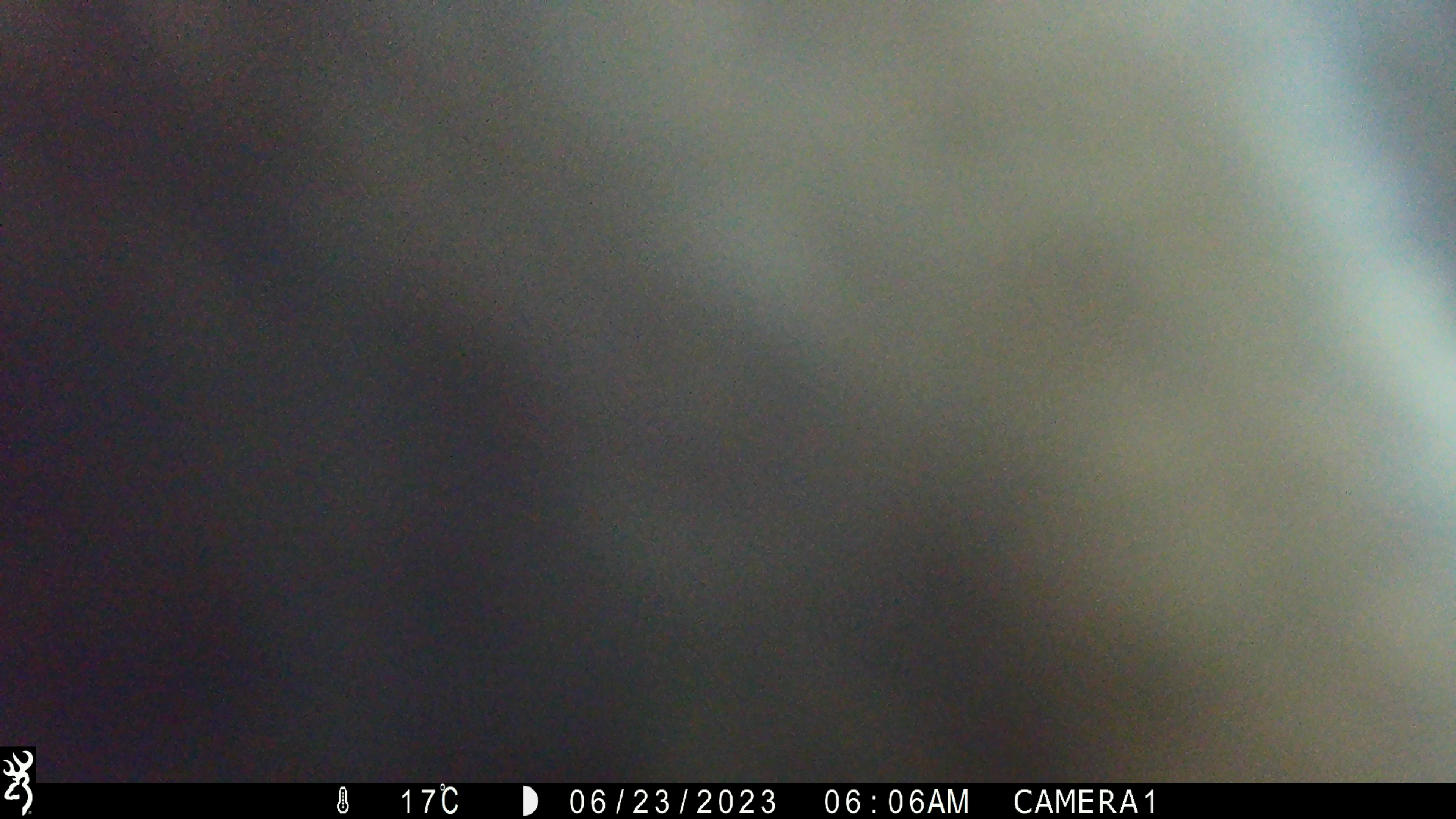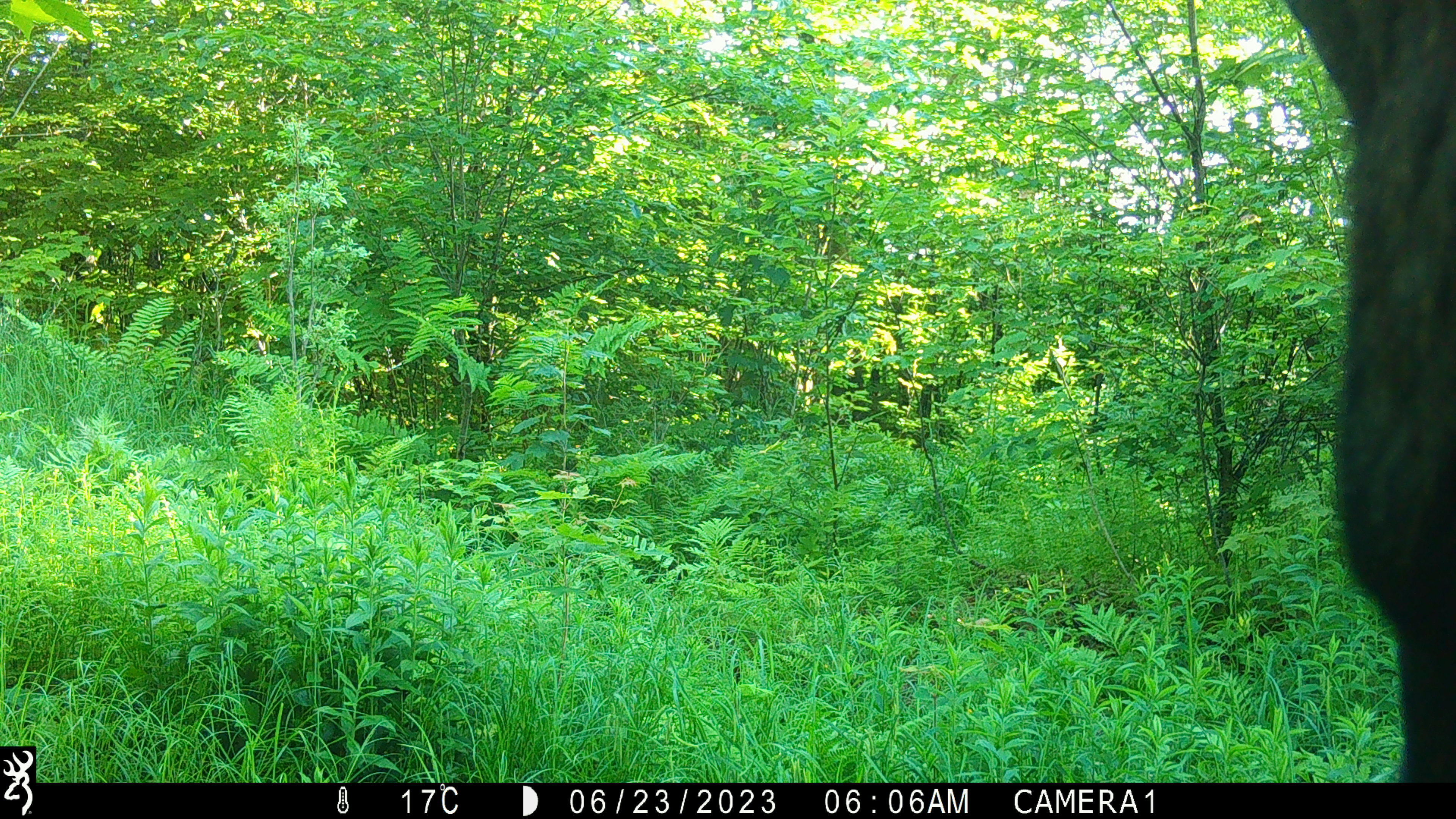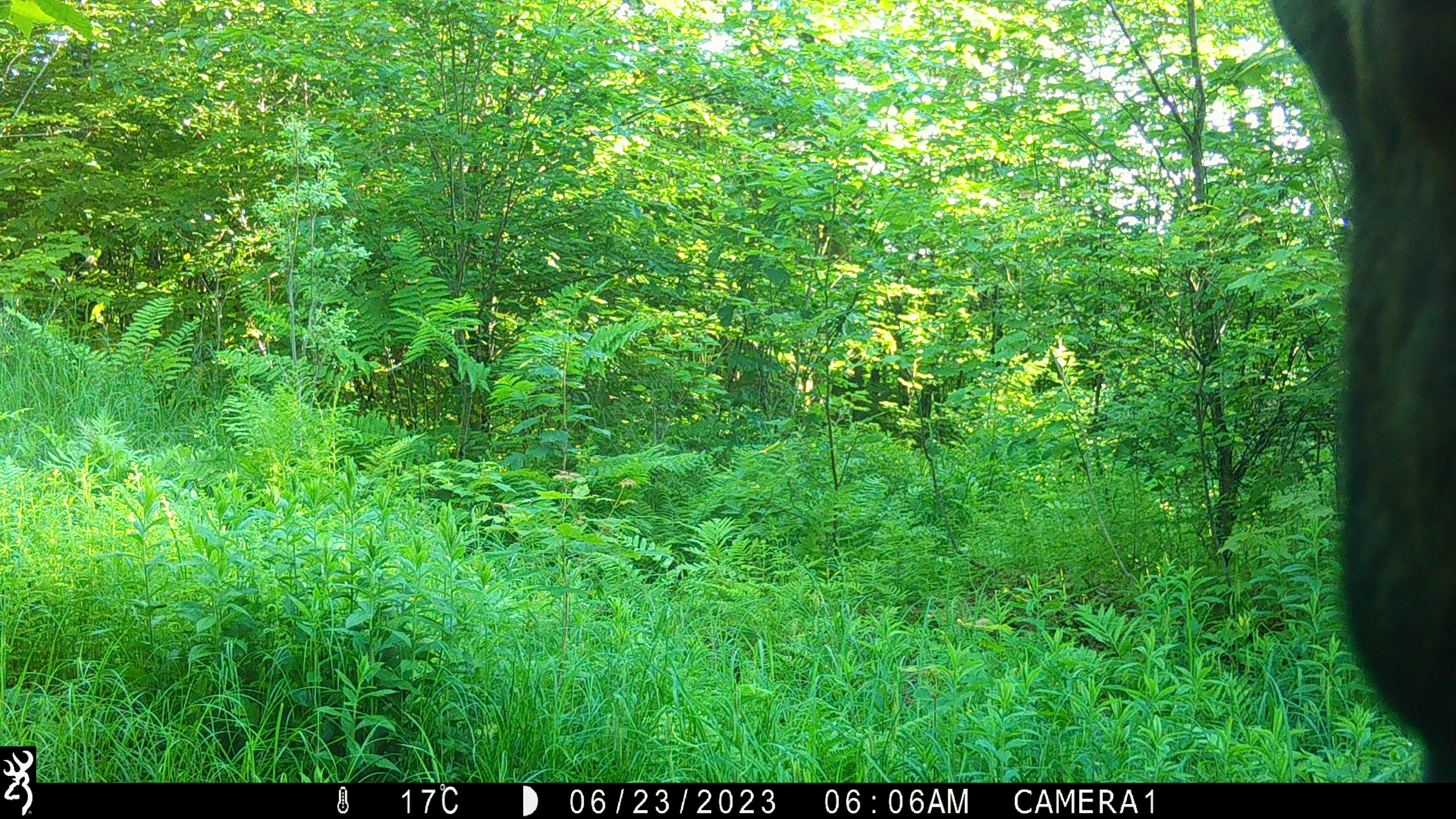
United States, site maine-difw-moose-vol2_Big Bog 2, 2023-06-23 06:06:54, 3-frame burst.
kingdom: Animalia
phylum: Chordata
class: Mammalia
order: Artiodactyla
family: Cervidae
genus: Alces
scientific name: Alces alces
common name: moose